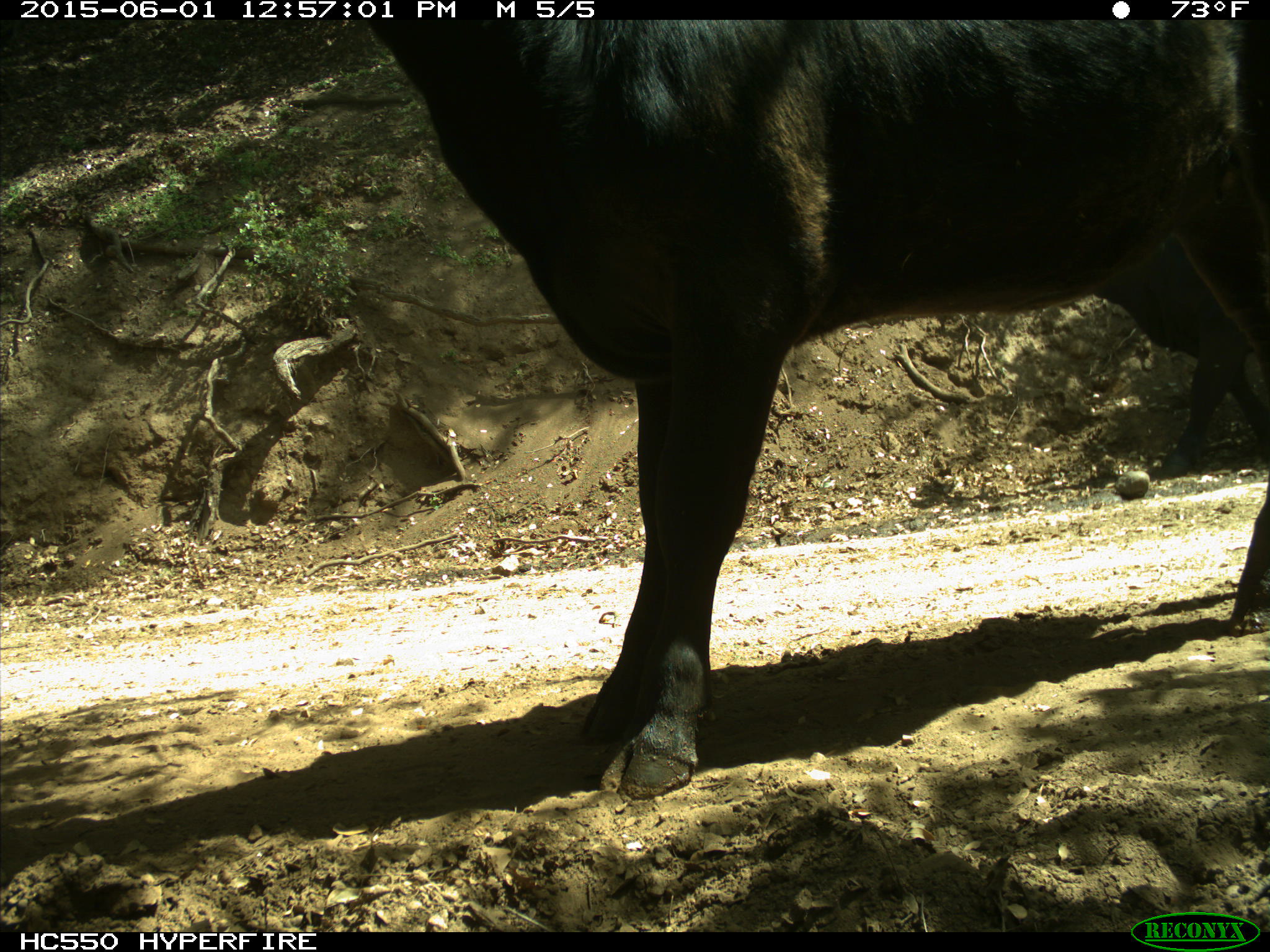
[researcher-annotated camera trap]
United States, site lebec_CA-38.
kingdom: Animalia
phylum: Chordata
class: Mammalia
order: Artiodactyla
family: Bovidae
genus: Bos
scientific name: Bos taurus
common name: domestic cow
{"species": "Bos taurus (domestic cow)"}